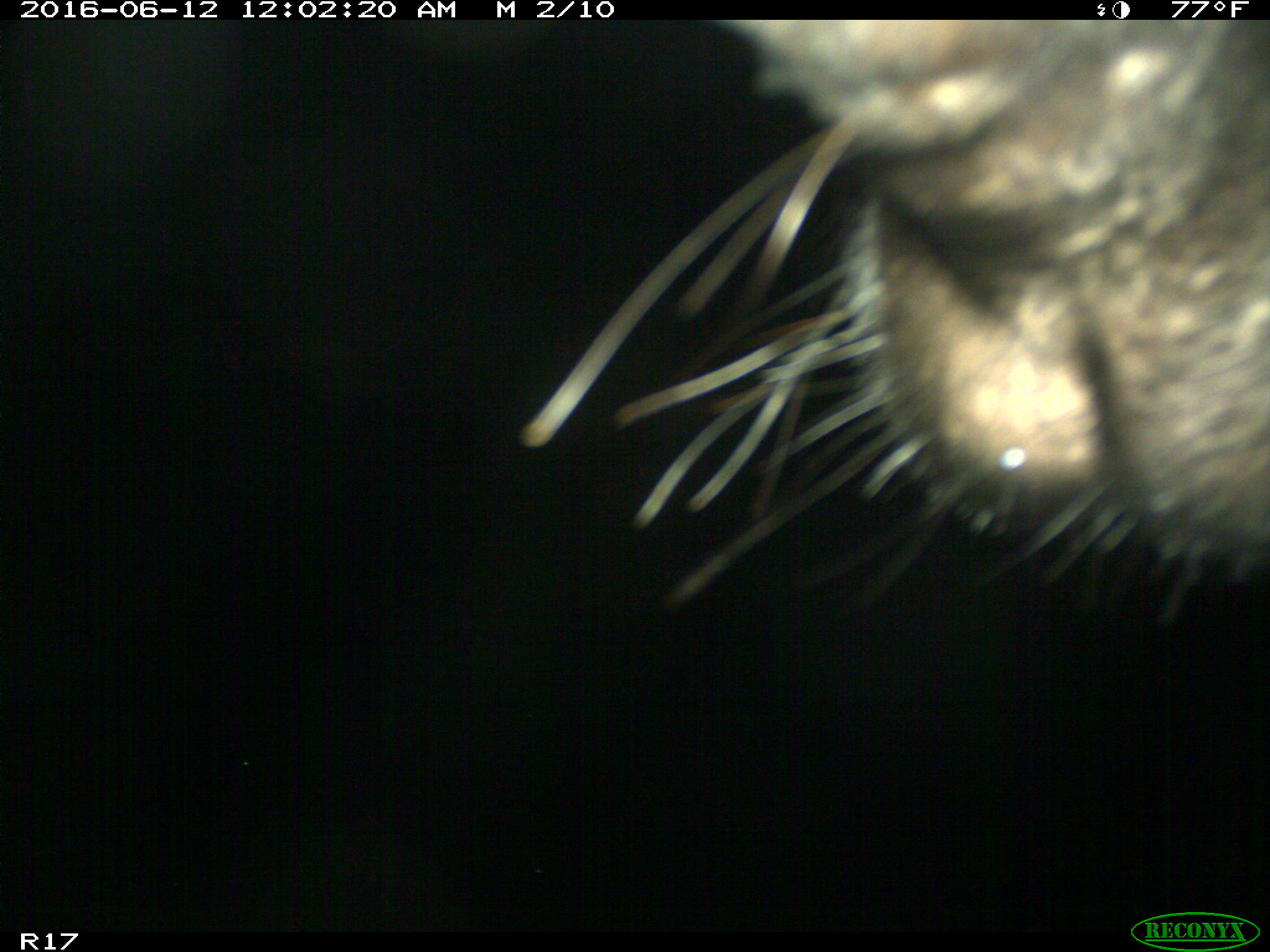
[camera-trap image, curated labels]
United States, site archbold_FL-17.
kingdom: Animalia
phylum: Chordata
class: Mammalia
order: Artiodactyla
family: Bovidae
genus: Bos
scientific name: Bos taurus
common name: domestic cow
Bos taurus (domestic cow).